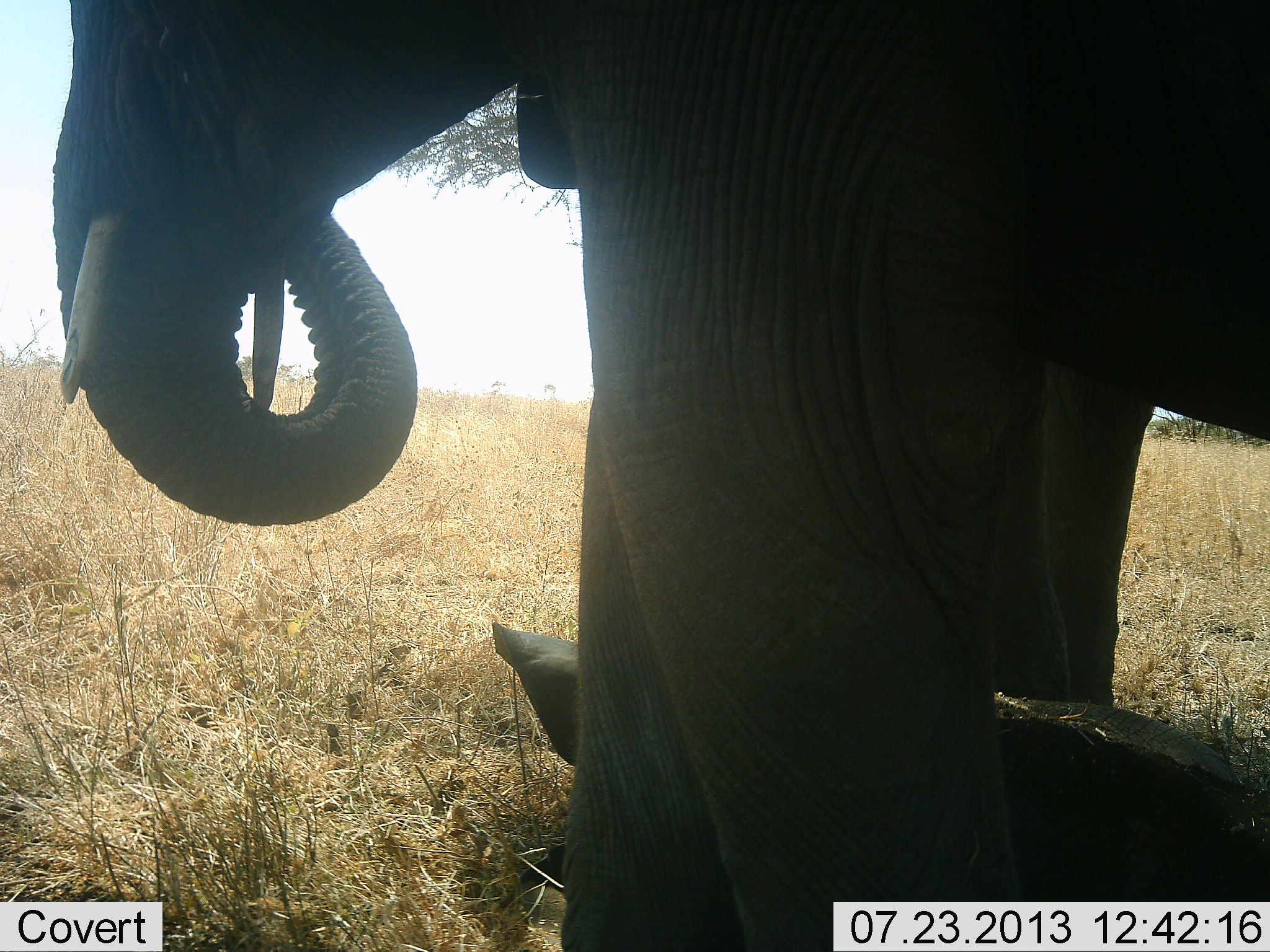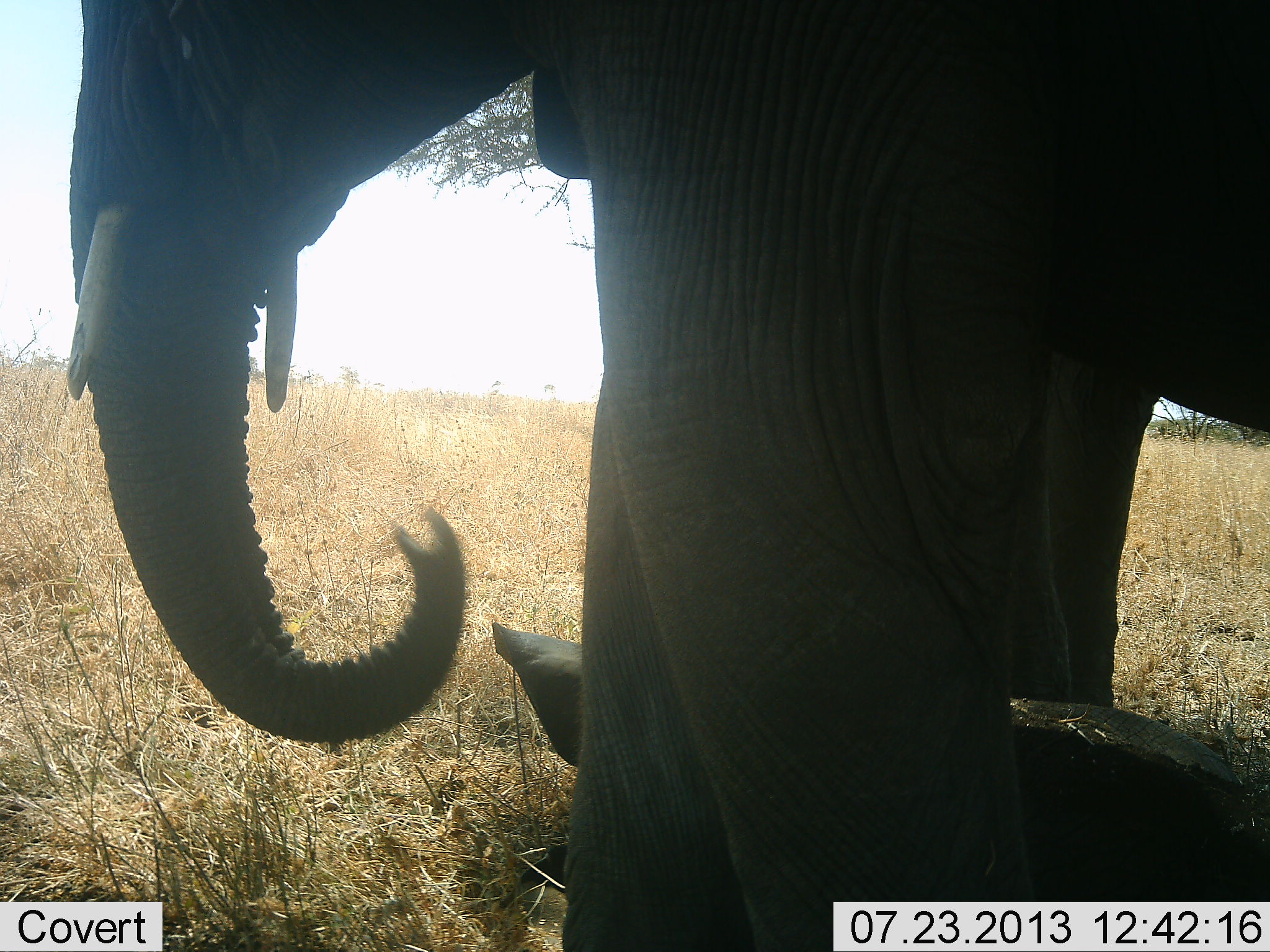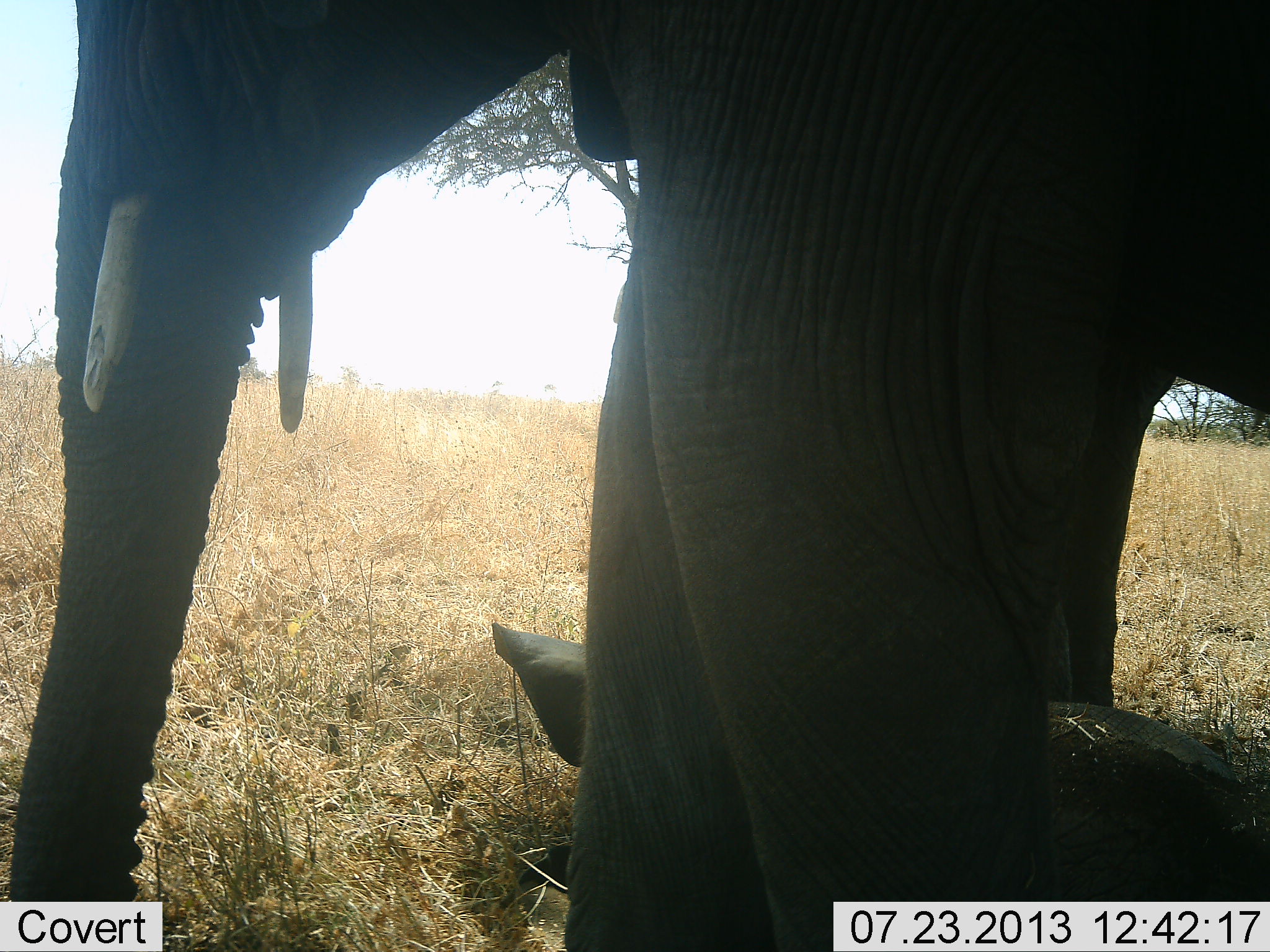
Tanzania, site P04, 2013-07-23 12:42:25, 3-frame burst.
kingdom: Animalia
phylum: Chordata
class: Mammalia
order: Proboscidea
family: Elephantidae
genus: Loxodonta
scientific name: Loxodonta africana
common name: african bush elephant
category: elephant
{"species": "elephant (african bush elephant) (Loxodonta africana)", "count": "1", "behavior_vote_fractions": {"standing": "73%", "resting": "20%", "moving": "0%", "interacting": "0%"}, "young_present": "20%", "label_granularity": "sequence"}